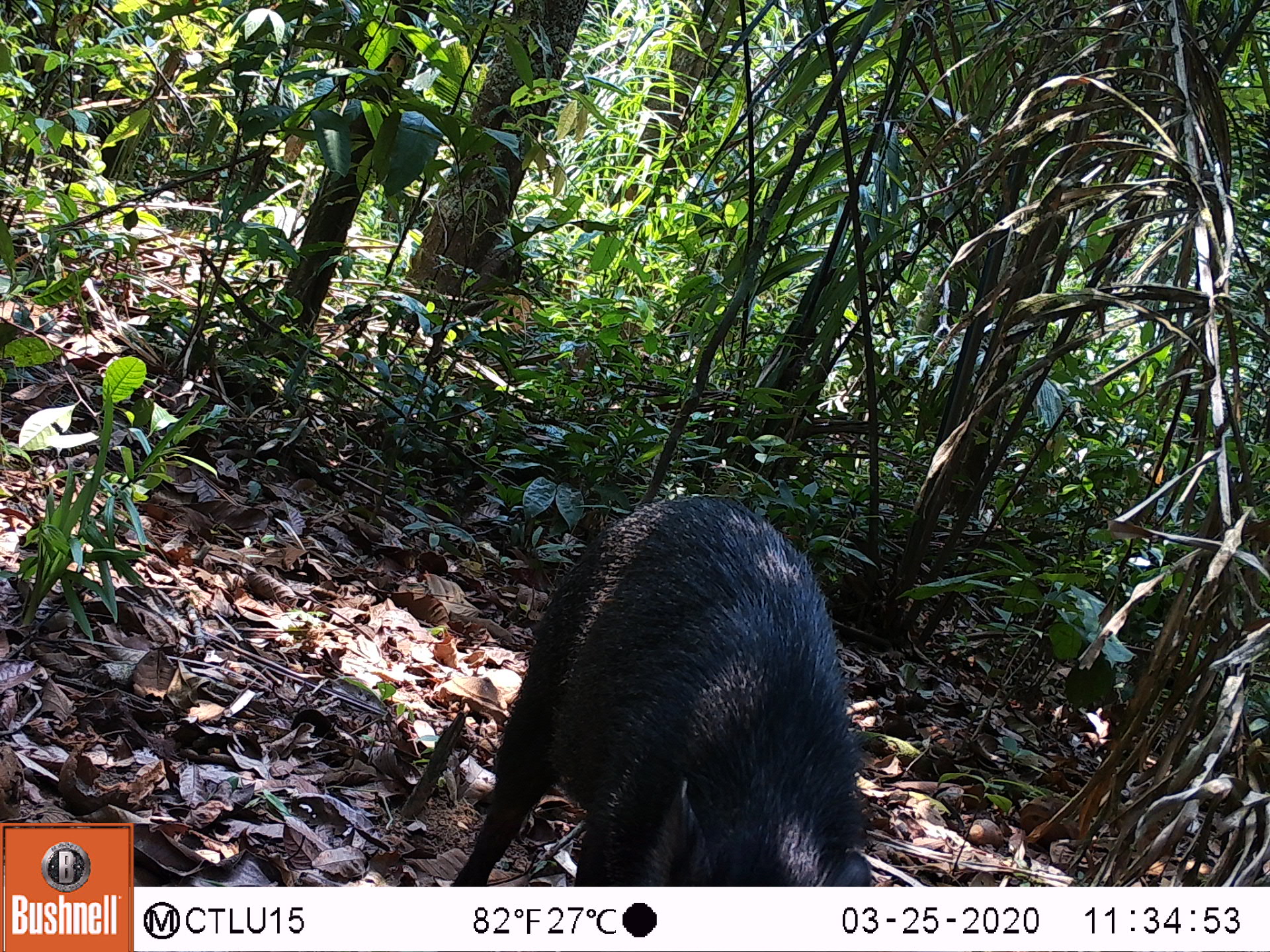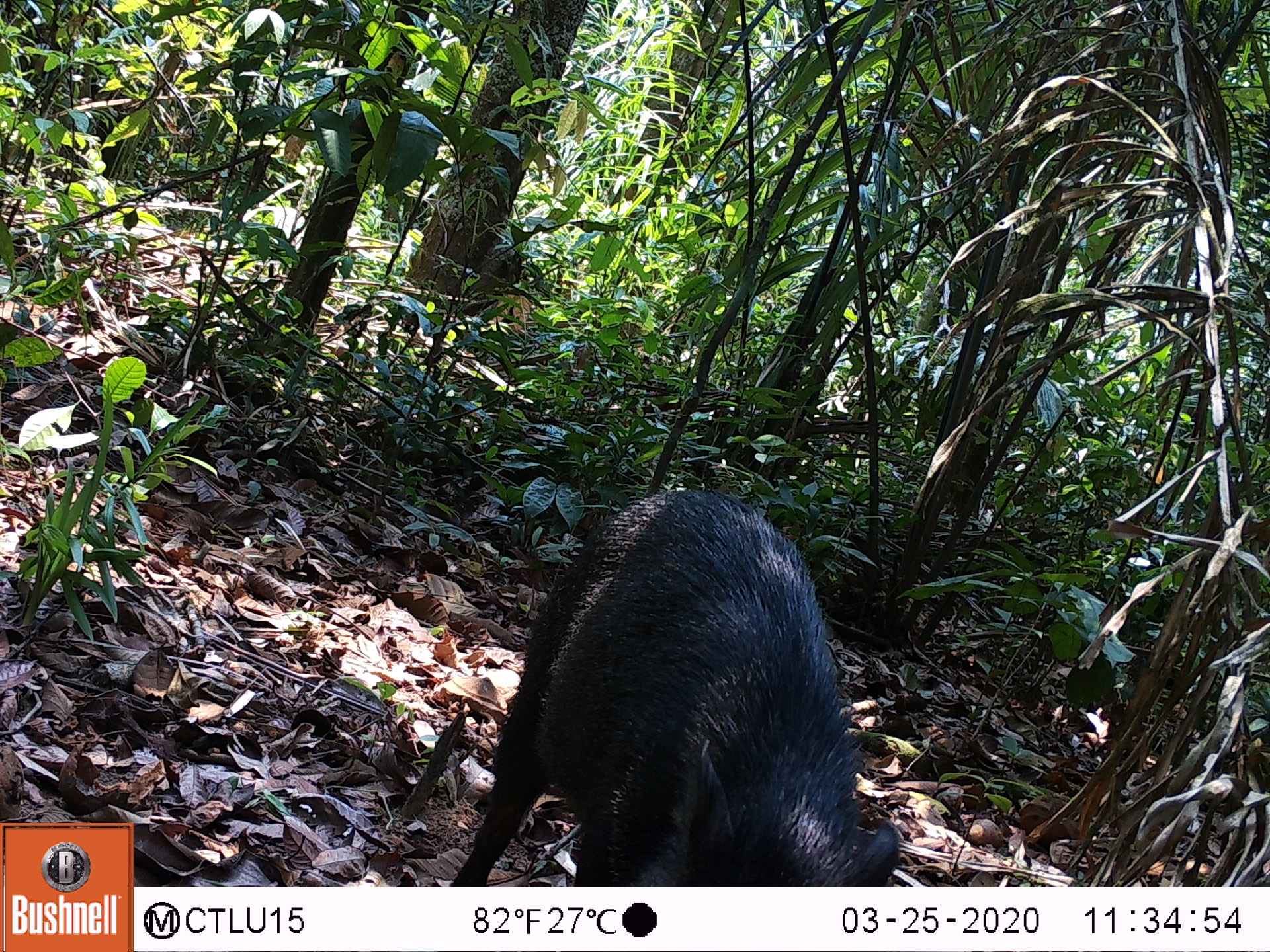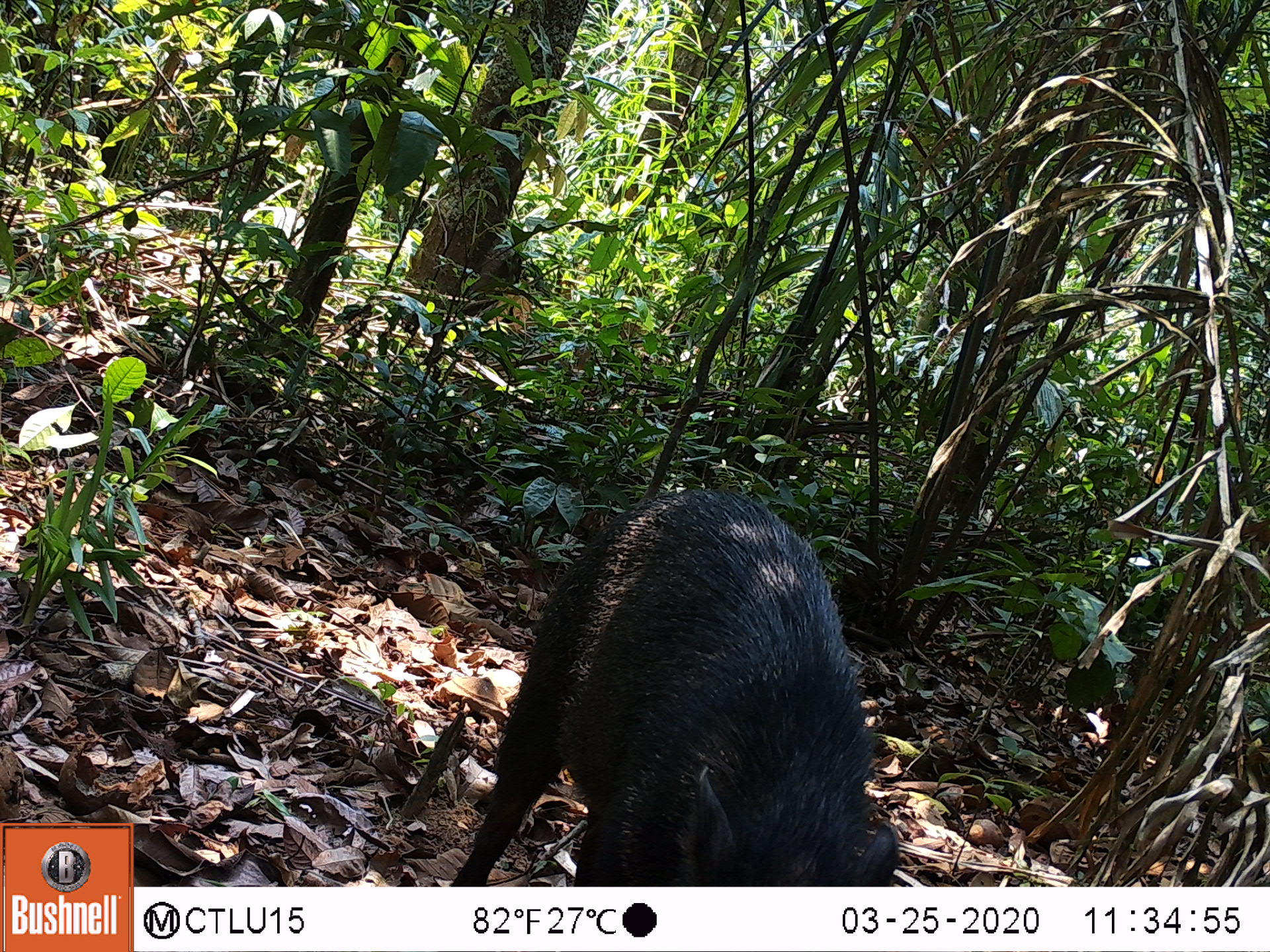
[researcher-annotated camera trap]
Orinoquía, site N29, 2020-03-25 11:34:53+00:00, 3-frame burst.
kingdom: Animalia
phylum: Chordata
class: Mammalia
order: Artiodactyla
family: Tayassuidae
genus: Pecari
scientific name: Pecari tajacu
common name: collared peccary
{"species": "collared peccary (Pecari tajacu)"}